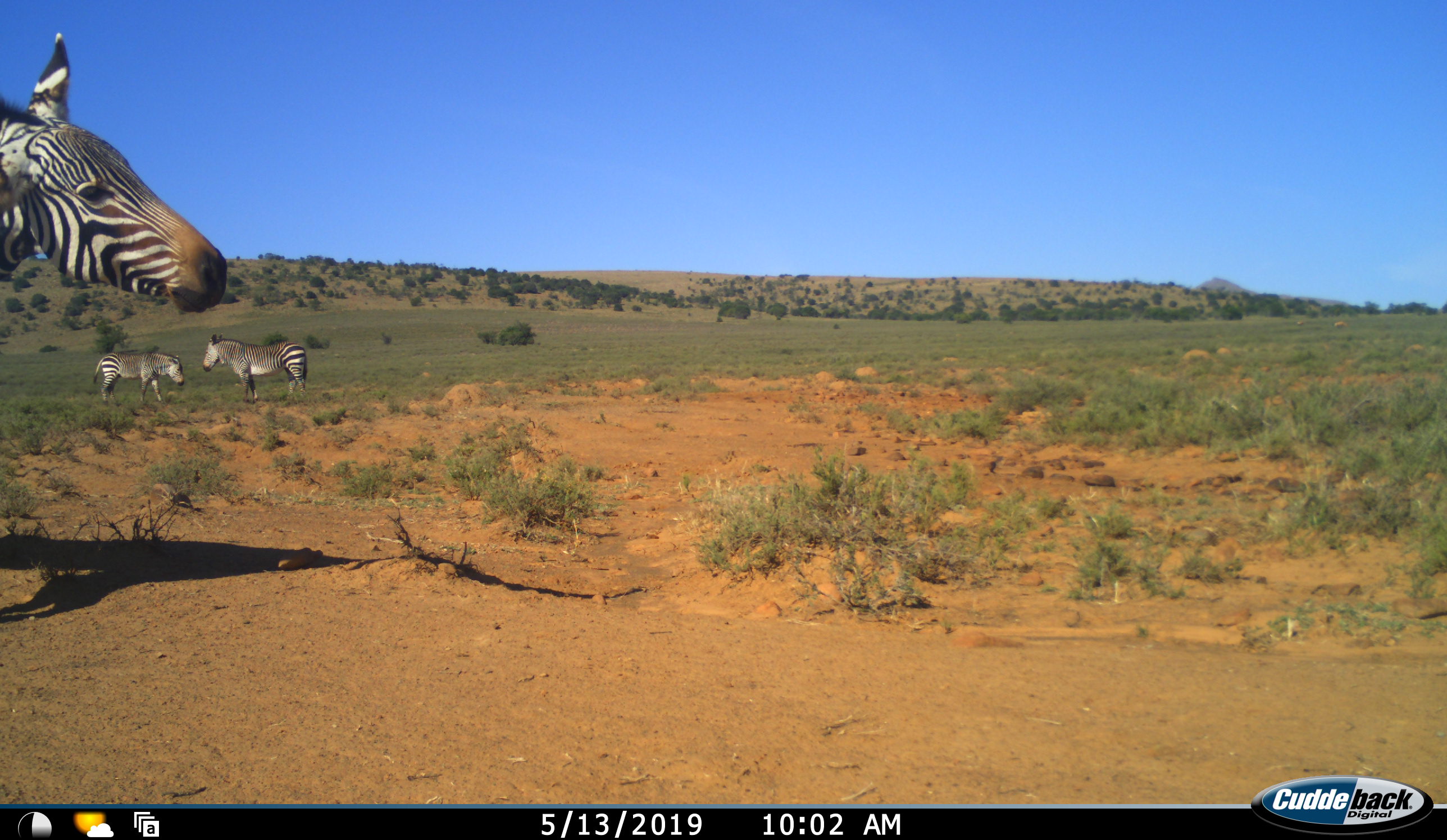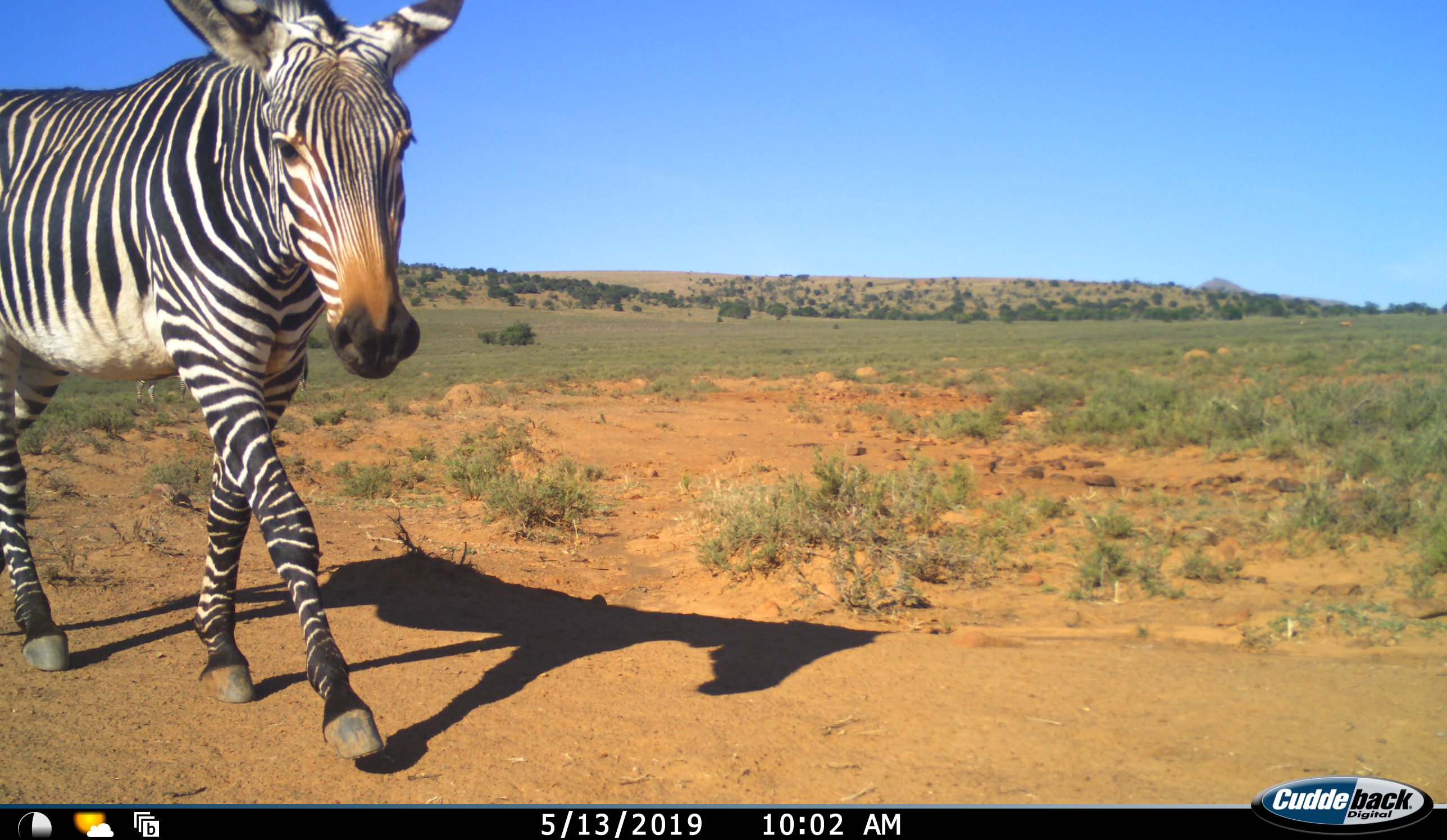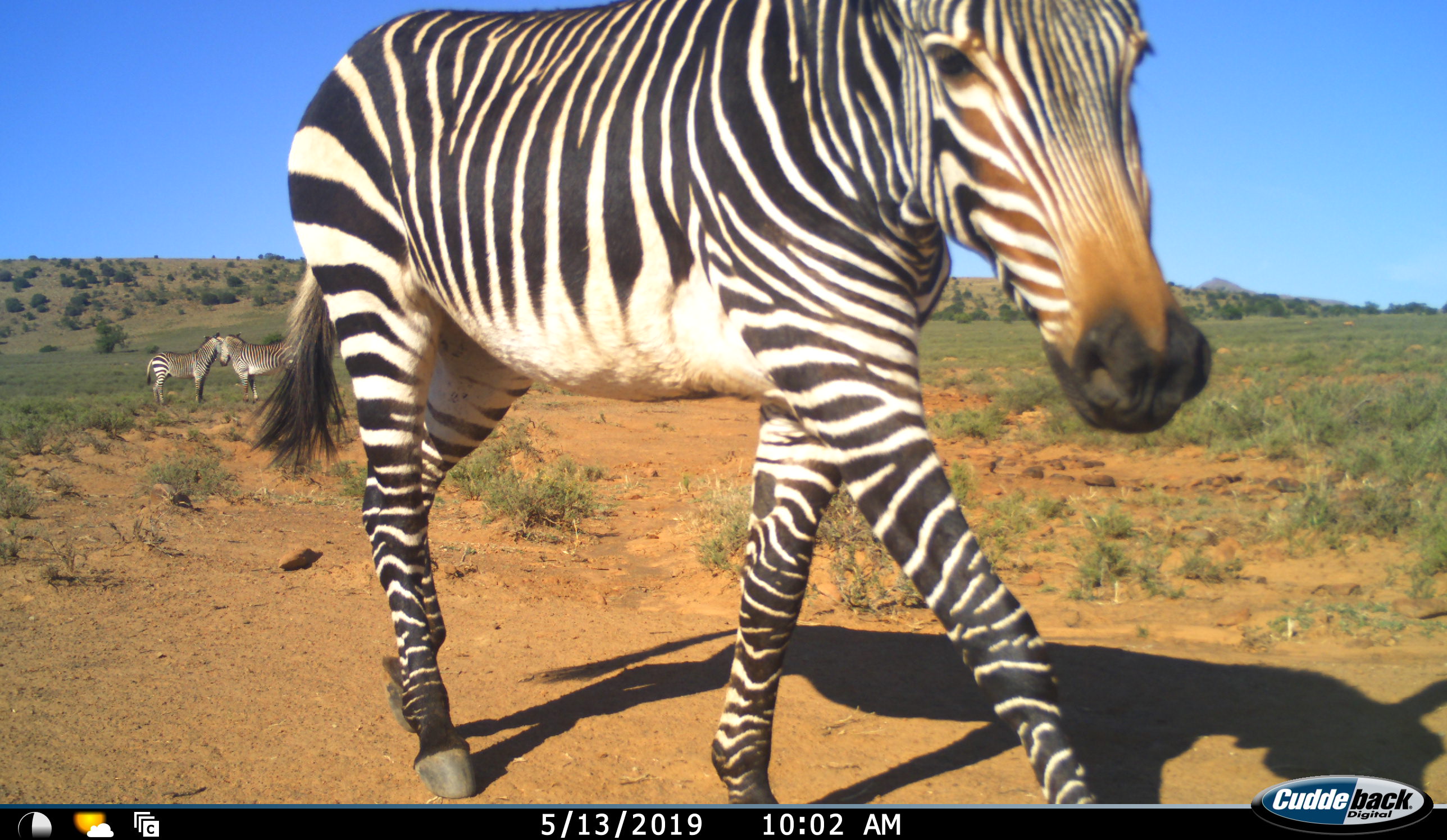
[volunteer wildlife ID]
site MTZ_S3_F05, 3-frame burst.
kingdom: Animalia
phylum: Chordata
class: Mammalia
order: Perissodactyla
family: Equidae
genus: Equus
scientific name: Equus zebra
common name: mountain zebra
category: zebramountain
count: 3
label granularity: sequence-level